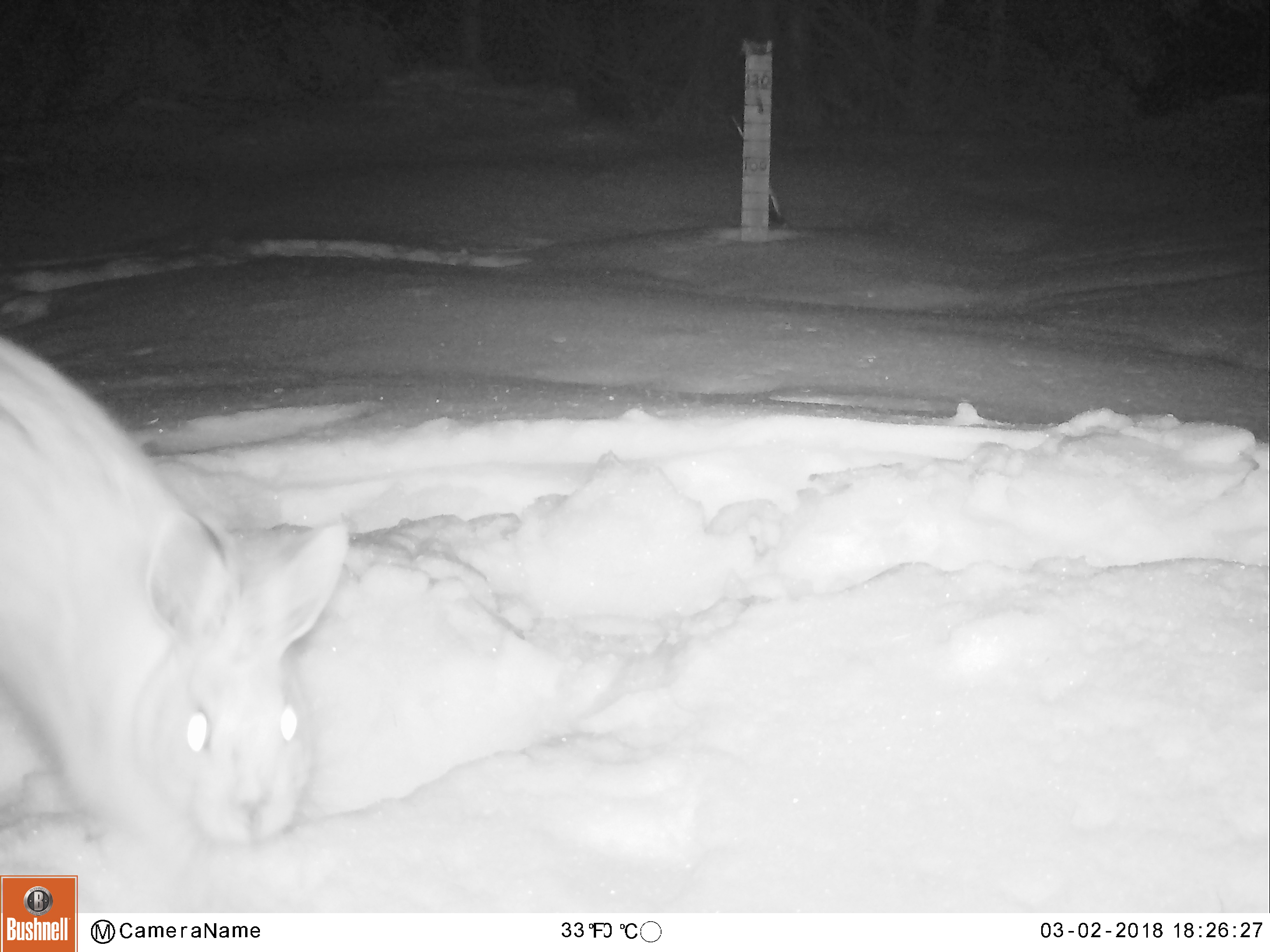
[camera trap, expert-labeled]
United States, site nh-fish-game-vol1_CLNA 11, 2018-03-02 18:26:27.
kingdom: Animalia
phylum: Chordata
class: Mammalia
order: Lagomorpha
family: Leporidae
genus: Lepus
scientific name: Lepus americanus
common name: snowshoe hare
Snowshoe hare (Lepus americanus).